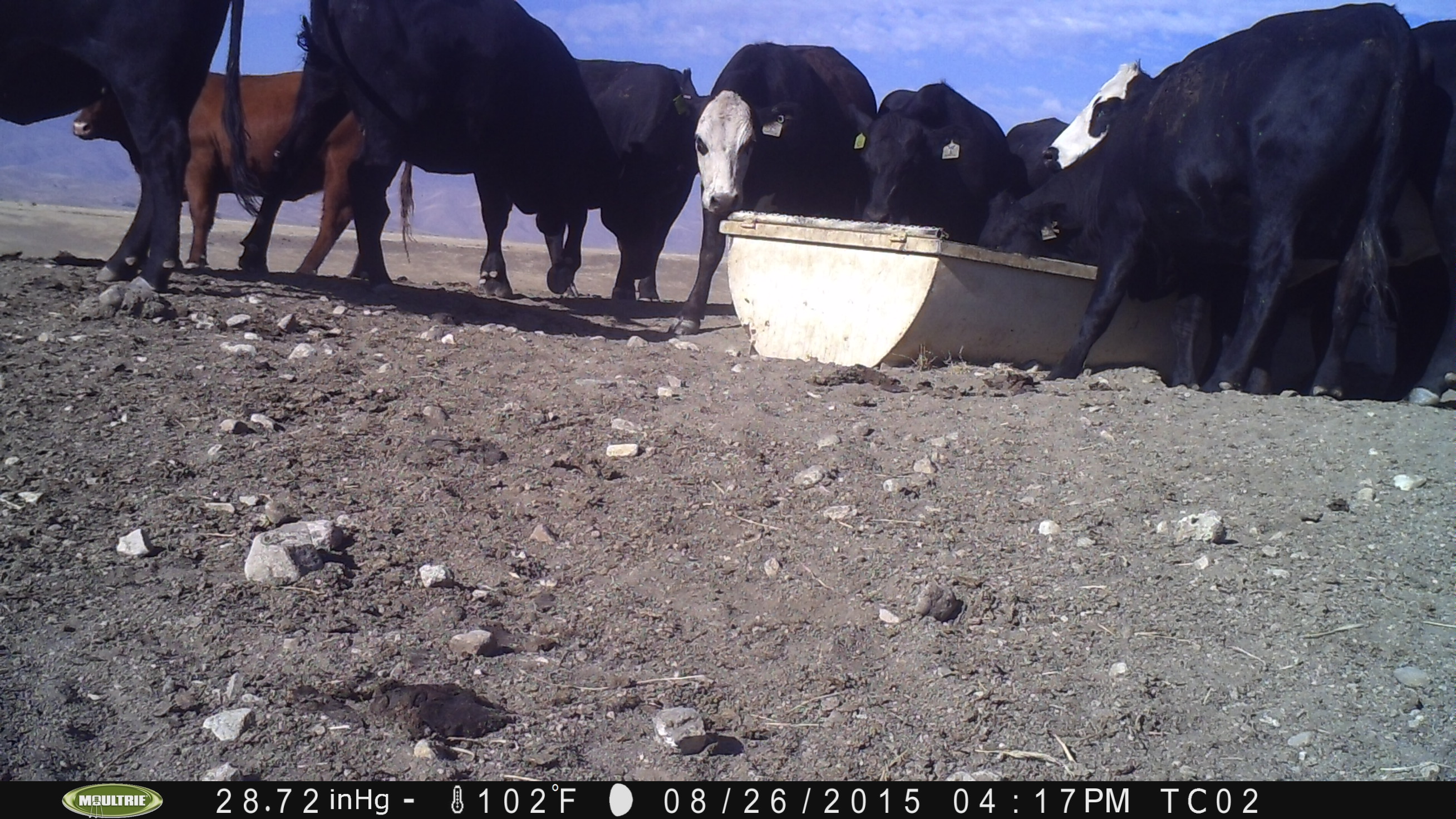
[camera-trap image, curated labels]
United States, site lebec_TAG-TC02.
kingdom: Animalia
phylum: Chordata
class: Mammalia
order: Artiodactyla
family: Bovidae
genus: Bos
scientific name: Bos taurus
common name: domestic cow